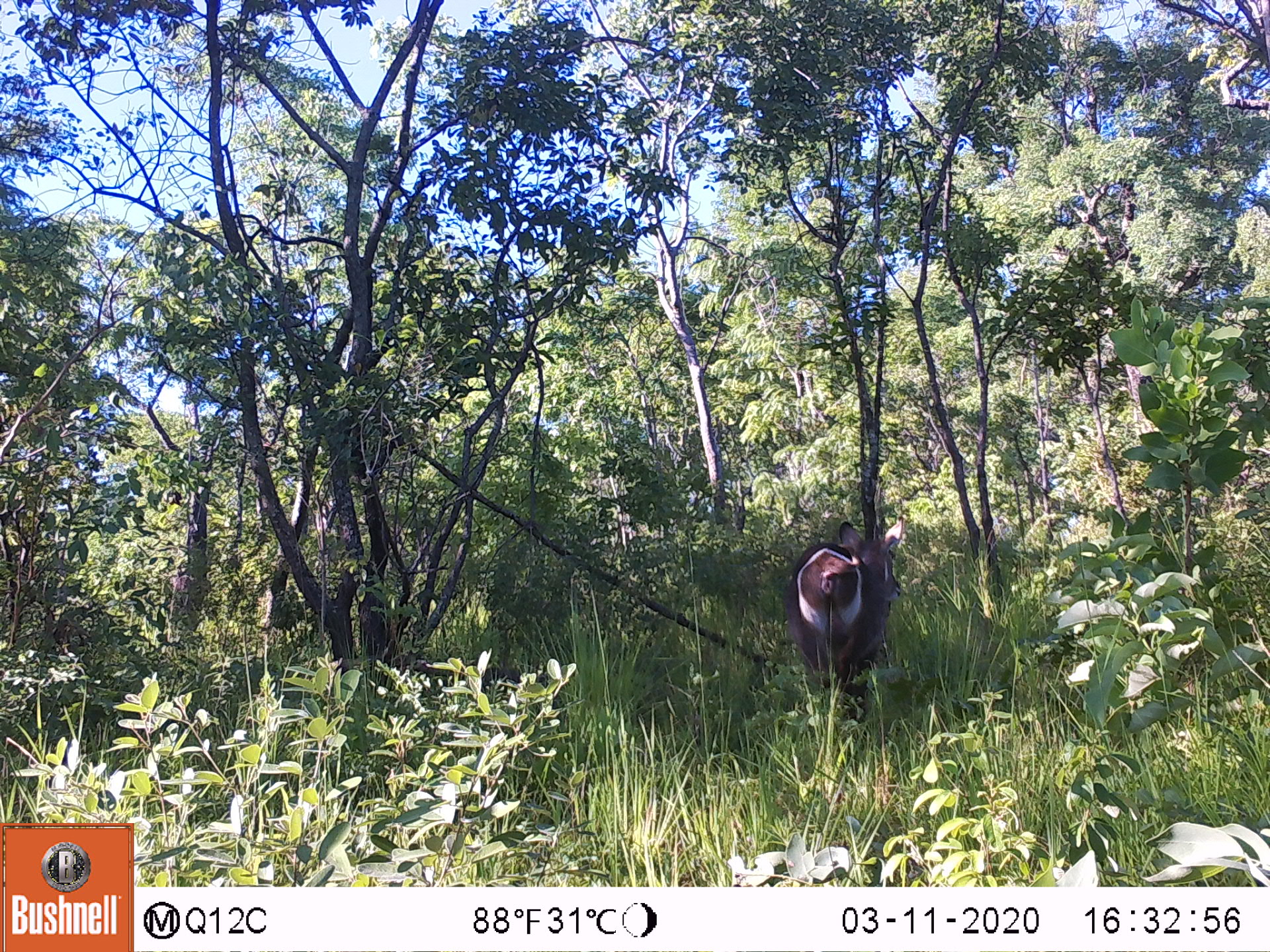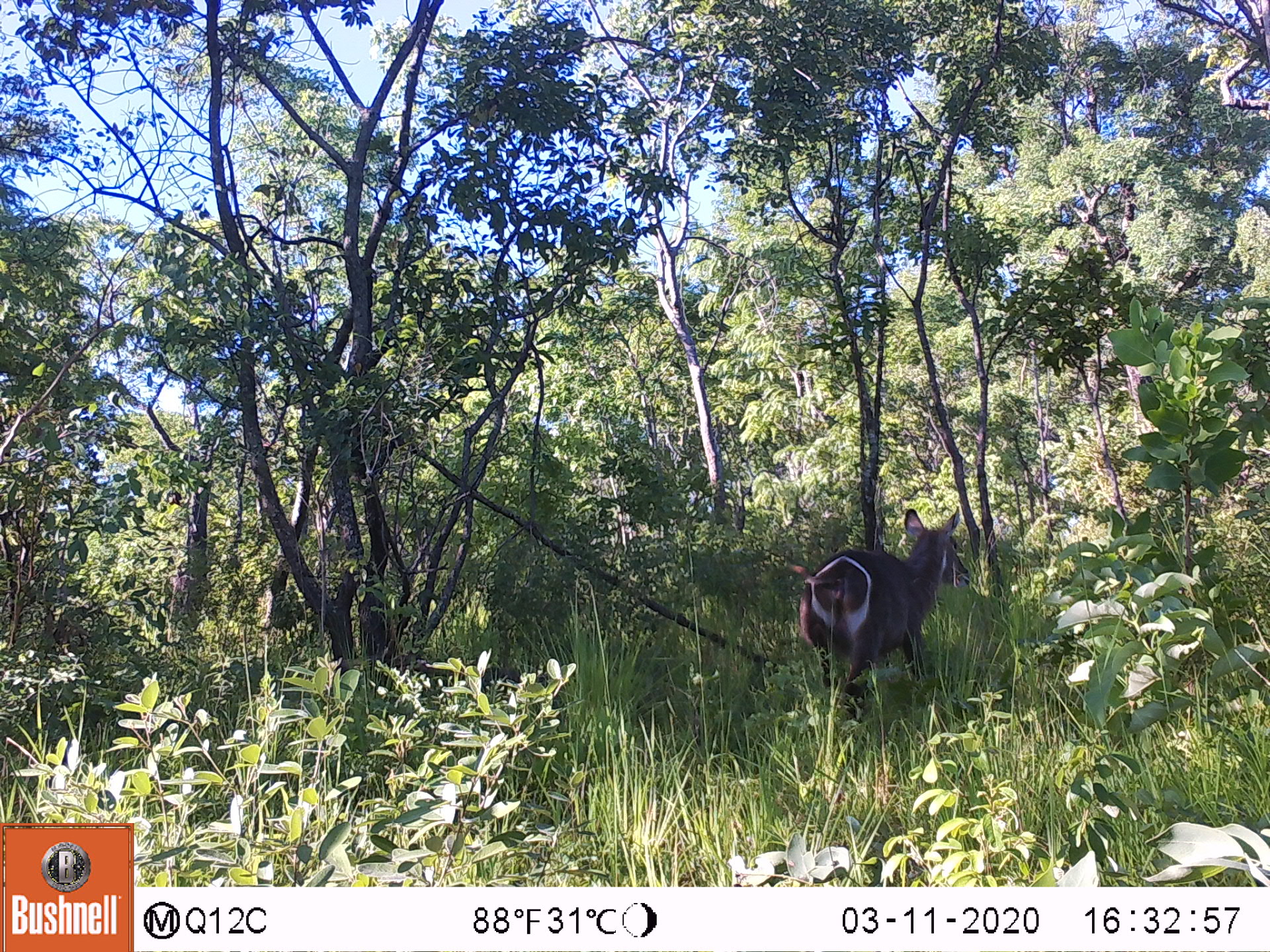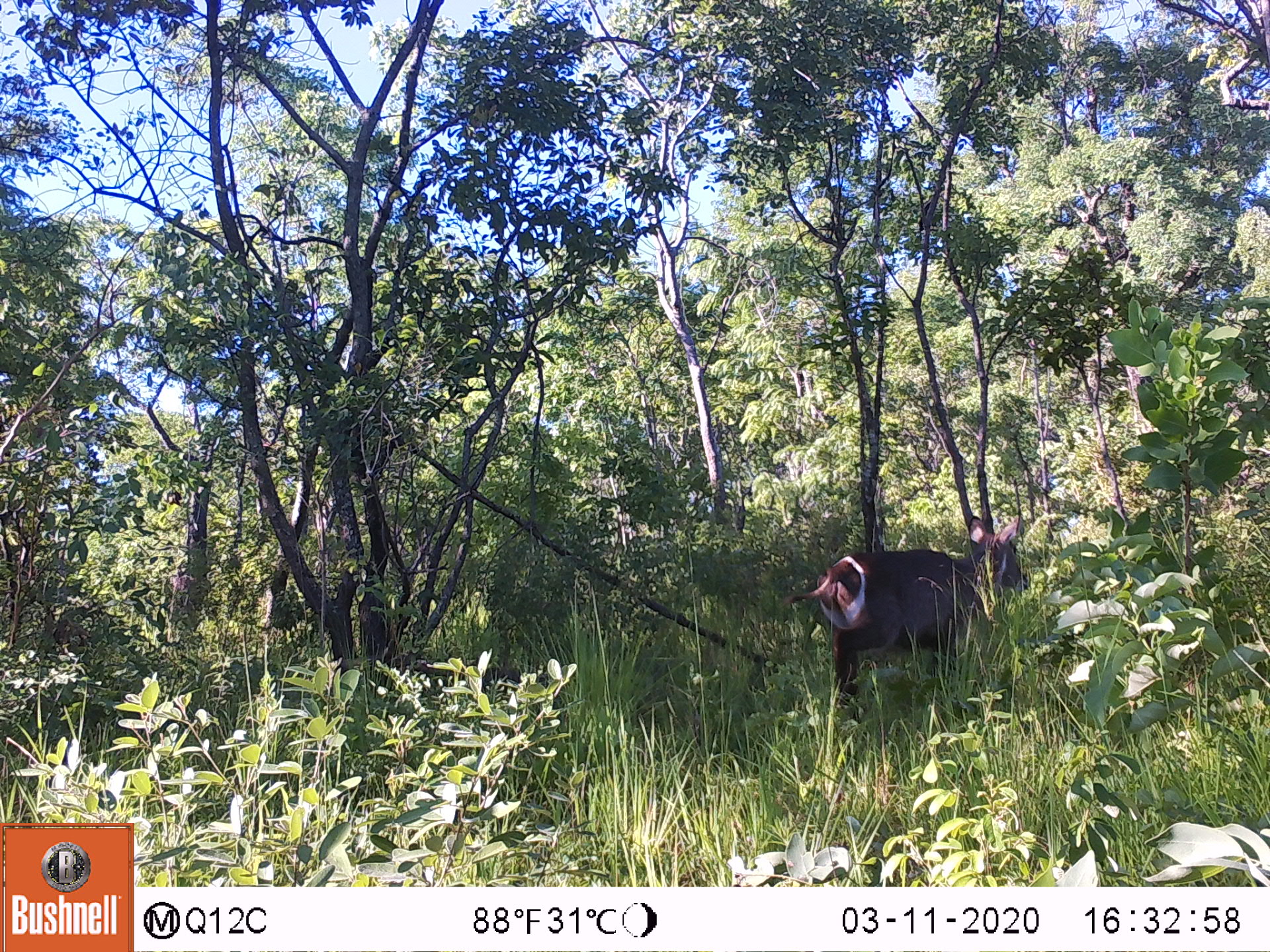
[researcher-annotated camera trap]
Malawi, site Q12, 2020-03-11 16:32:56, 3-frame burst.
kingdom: Animalia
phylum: Chordata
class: Mammalia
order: Artiodactyla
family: Bovidae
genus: Kobus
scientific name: Kobus ellipsiprymnus ellipsiprymnus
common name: common waterbuck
Common waterbuck (Kobus ellipsiprymnus ellipsiprymnus), count 1.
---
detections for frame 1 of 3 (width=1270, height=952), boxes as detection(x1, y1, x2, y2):
common waterbuck: detection(782, 508, 914, 718)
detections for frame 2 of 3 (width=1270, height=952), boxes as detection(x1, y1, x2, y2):
common waterbuck: detection(799, 510, 971, 702)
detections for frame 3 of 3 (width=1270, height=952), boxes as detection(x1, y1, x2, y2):
common waterbuck: detection(804, 515, 1025, 705)